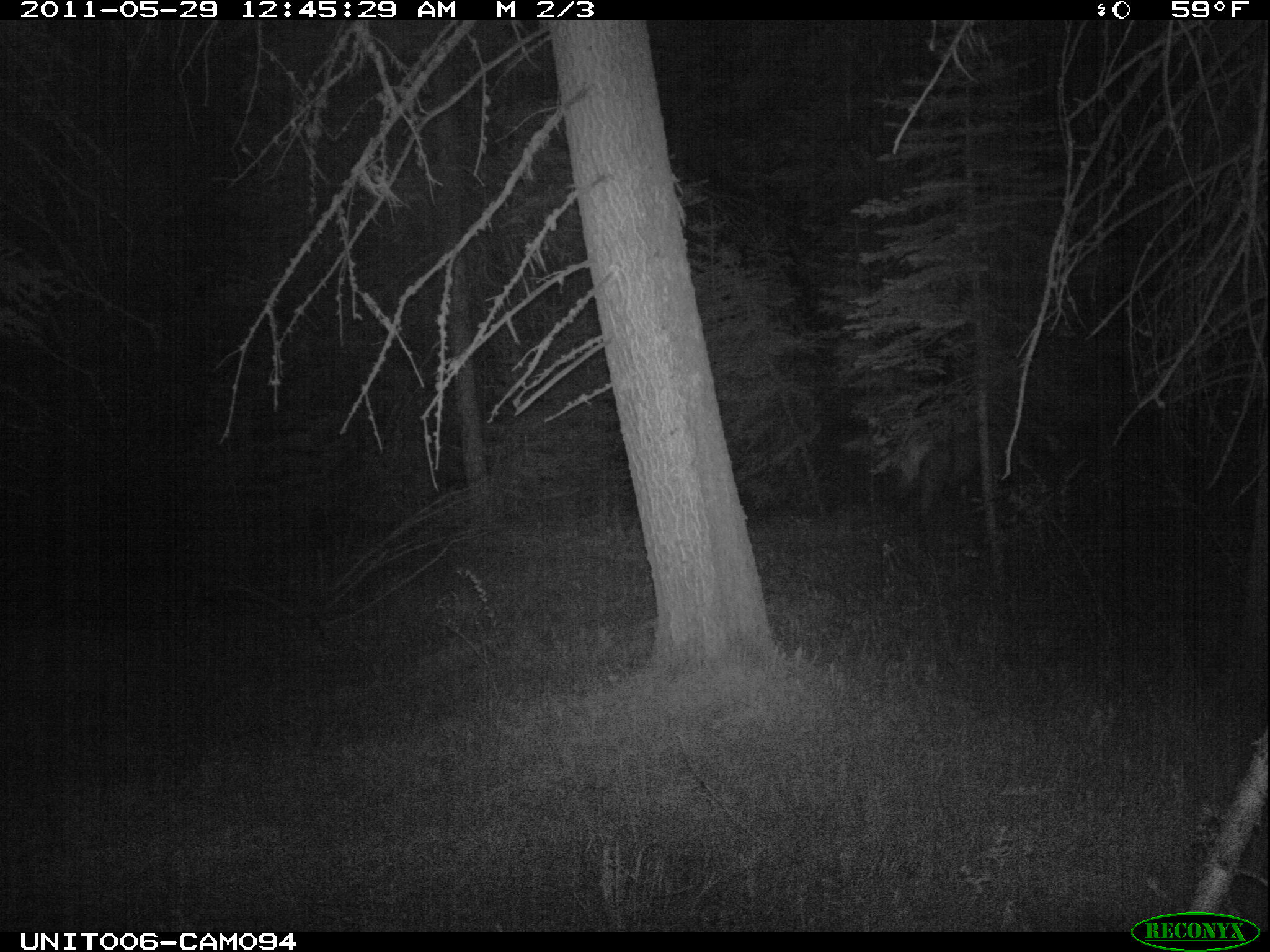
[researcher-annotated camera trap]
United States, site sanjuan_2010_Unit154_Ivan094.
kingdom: Animalia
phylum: Chordata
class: Mammalia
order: Artiodactyla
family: Cervidae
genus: Cervus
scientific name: Cervus elaphus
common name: red deer